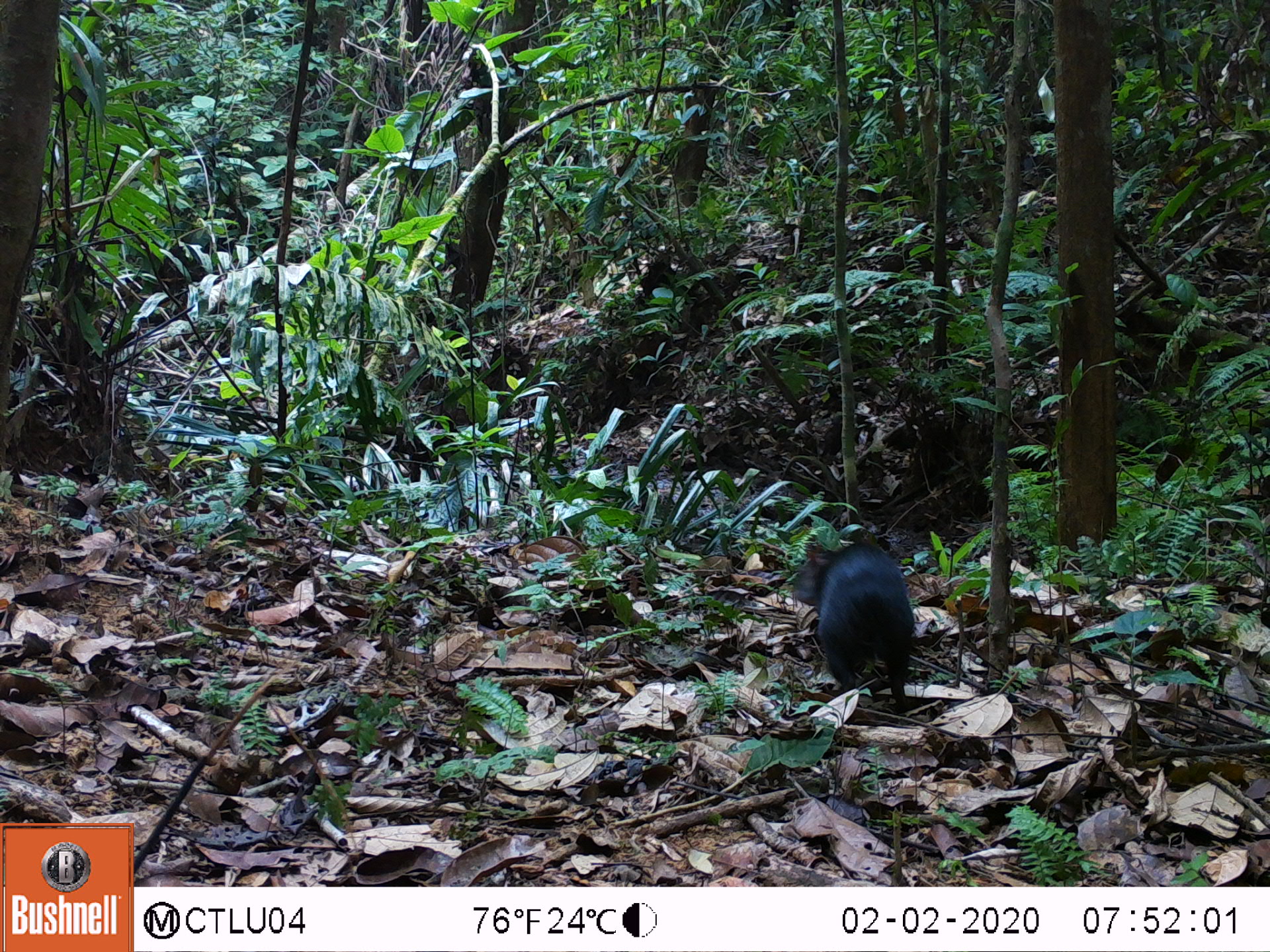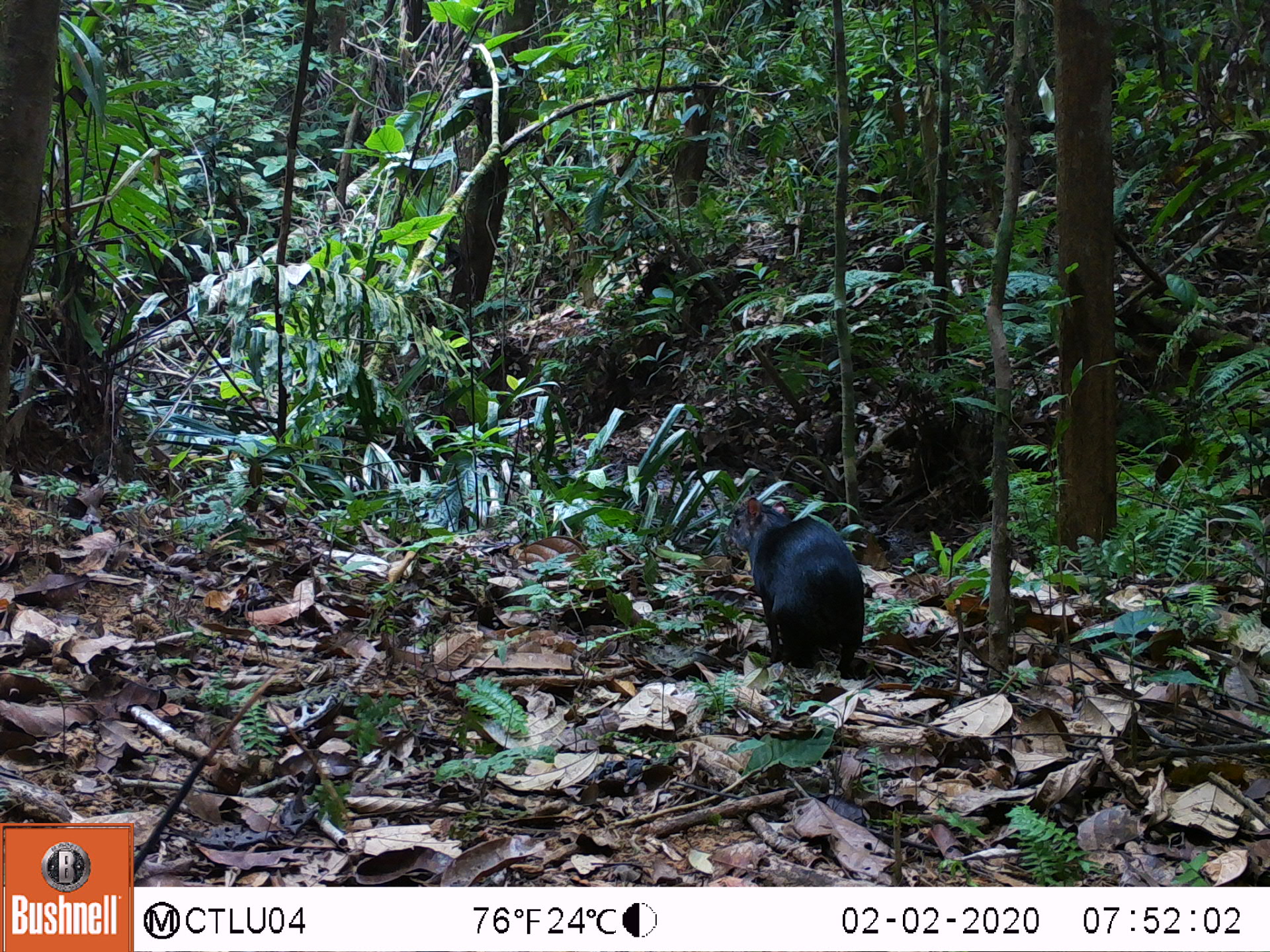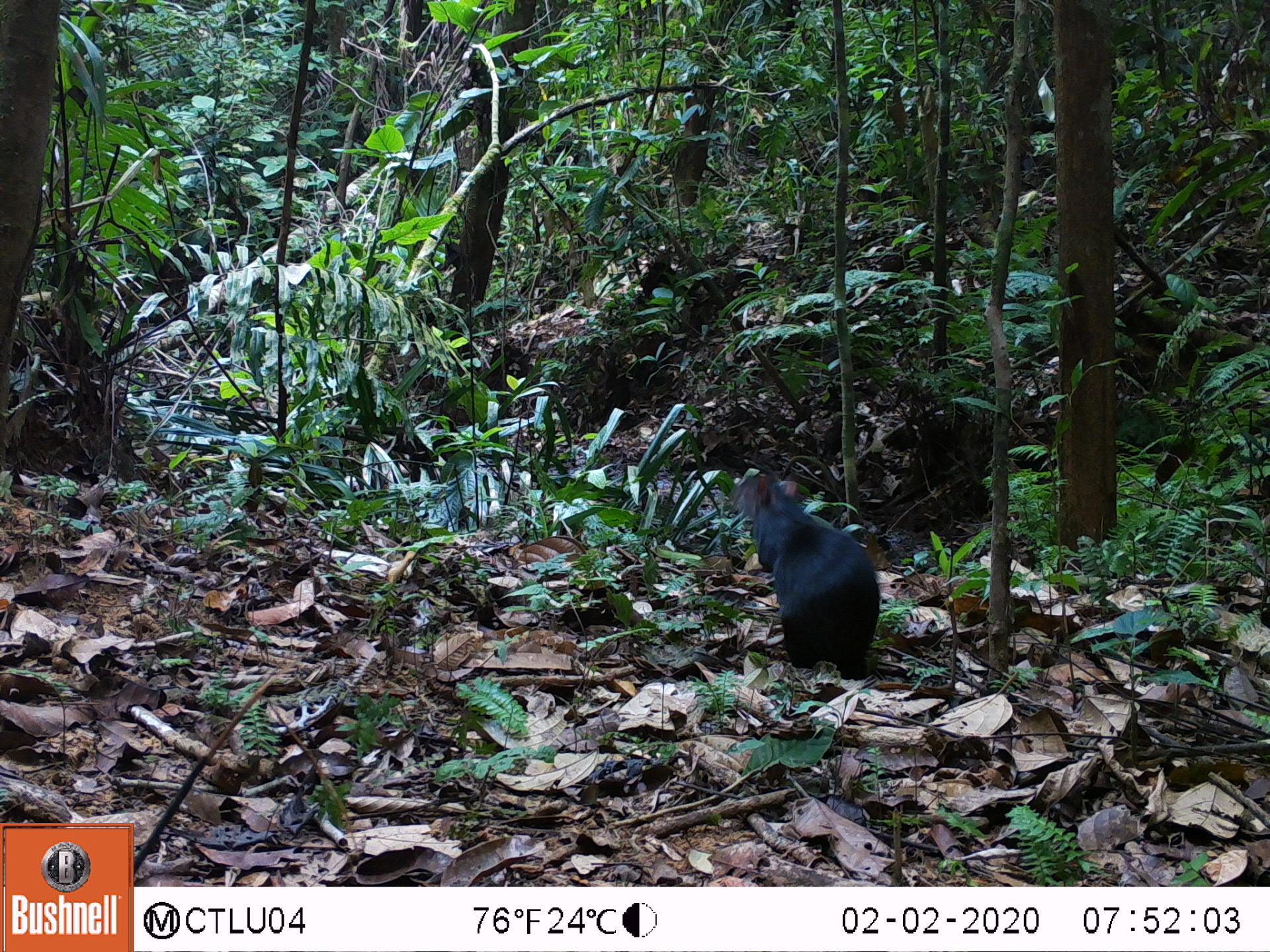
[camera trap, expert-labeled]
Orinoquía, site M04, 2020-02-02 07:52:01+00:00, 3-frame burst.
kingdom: Animalia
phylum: Chordata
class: Mammalia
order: Rodentia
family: Dasyproctidae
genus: Dasyprocta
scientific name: Dasyprocta fuliginosa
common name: black agouti